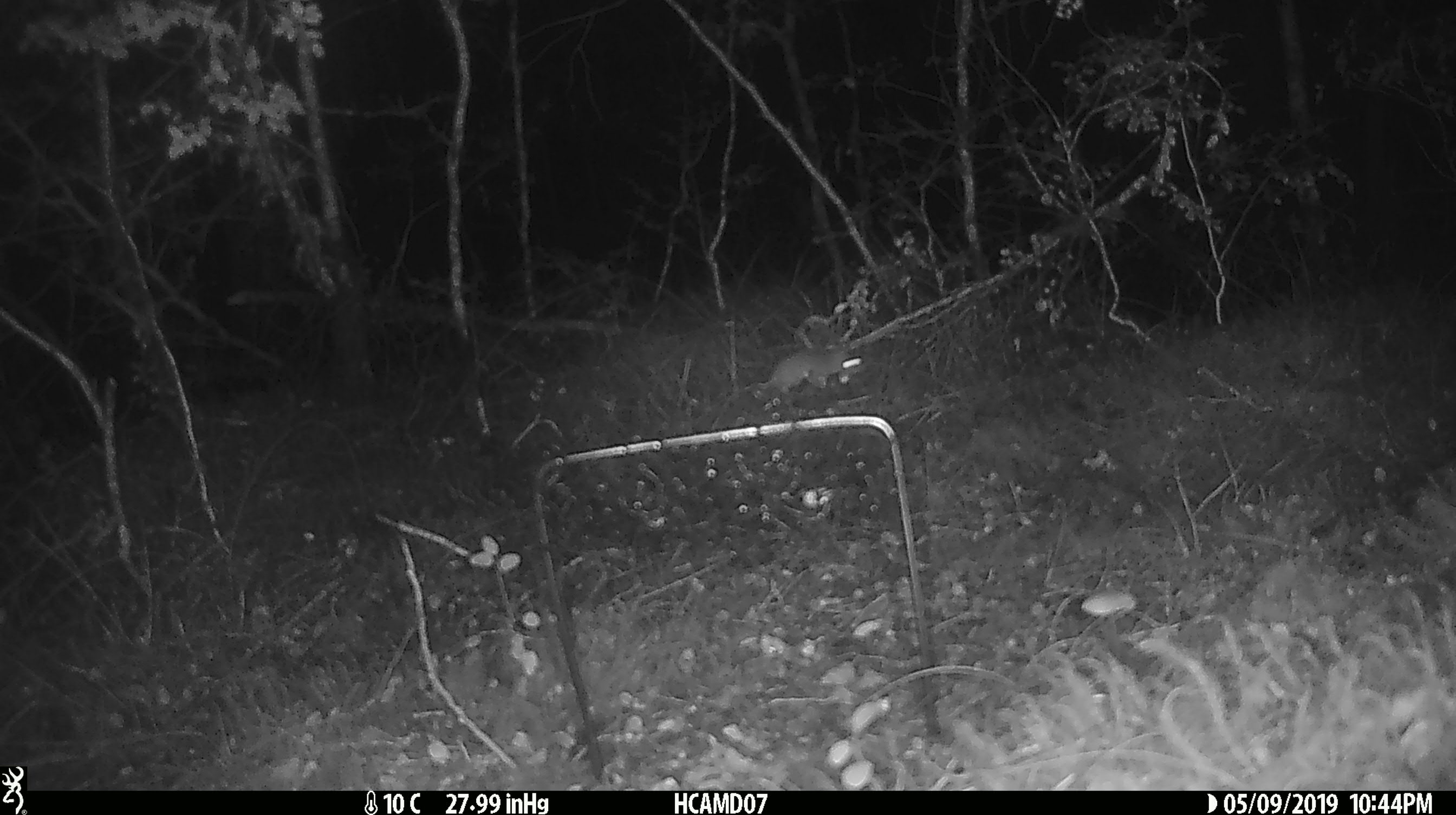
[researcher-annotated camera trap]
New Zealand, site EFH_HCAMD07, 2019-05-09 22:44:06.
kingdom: Animalia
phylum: Chordata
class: Mammalia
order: Rodentia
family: Muridae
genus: Rattus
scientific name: Rattus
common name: rat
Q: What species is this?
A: Rat (Rattus).